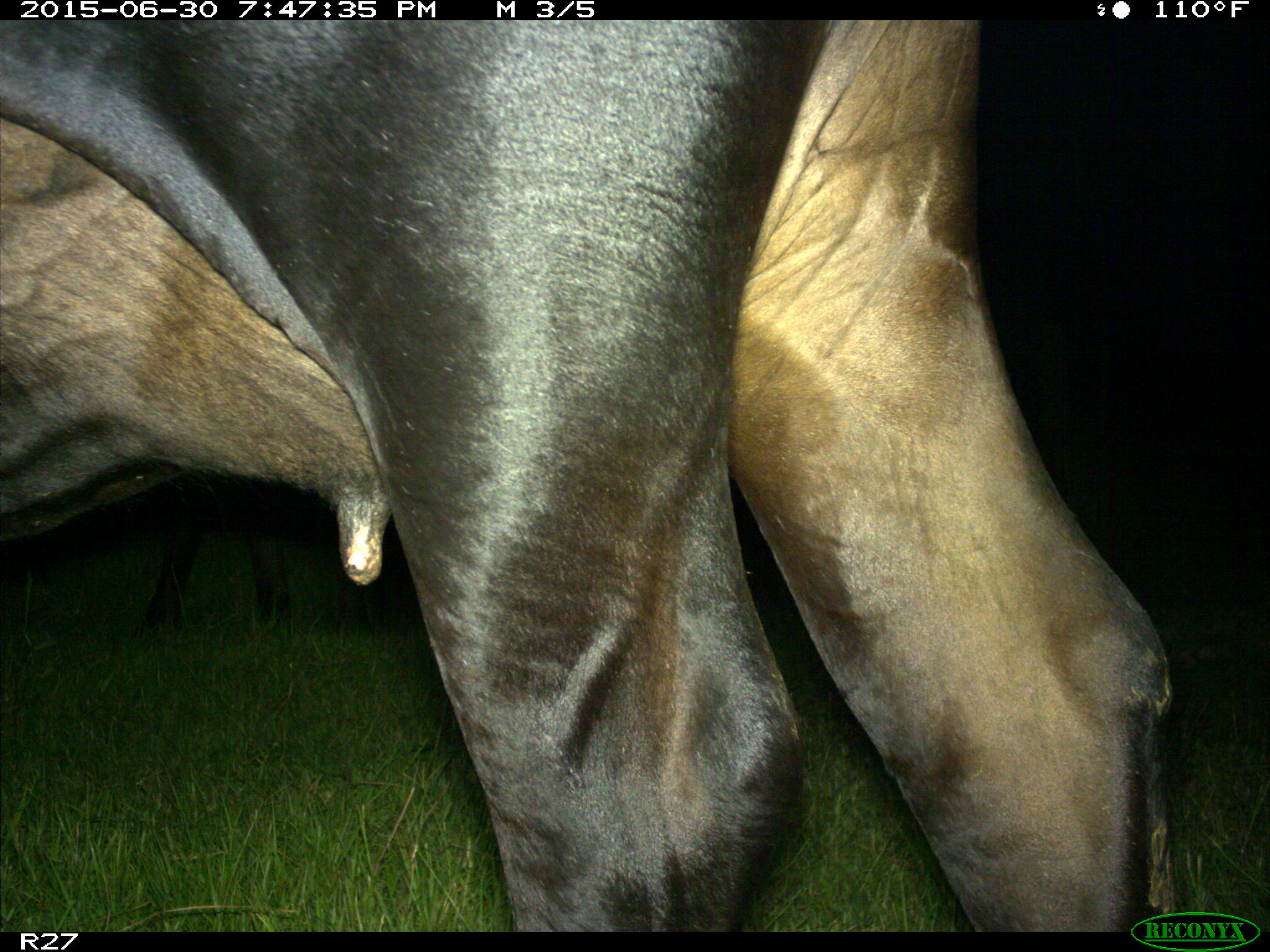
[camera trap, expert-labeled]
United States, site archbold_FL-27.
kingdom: Animalia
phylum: Chordata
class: Mammalia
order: Artiodactyla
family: Bovidae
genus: Bos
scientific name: Bos taurus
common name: domestic cow